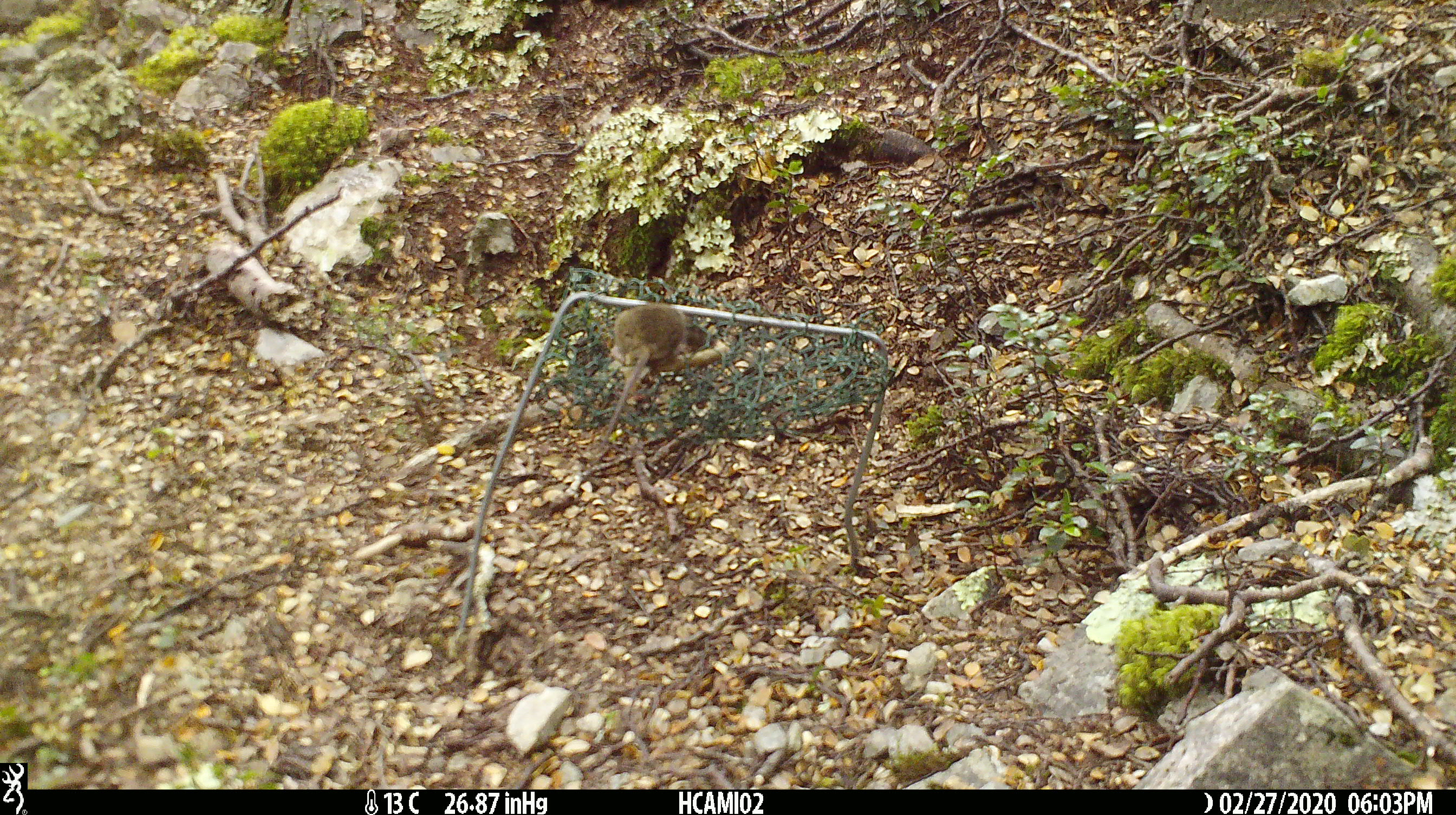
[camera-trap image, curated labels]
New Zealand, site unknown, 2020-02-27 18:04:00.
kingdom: Animalia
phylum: Chordata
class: Mammalia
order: Rodentia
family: Muridae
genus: Mus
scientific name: Mus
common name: mouse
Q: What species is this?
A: Mouse (Mus).